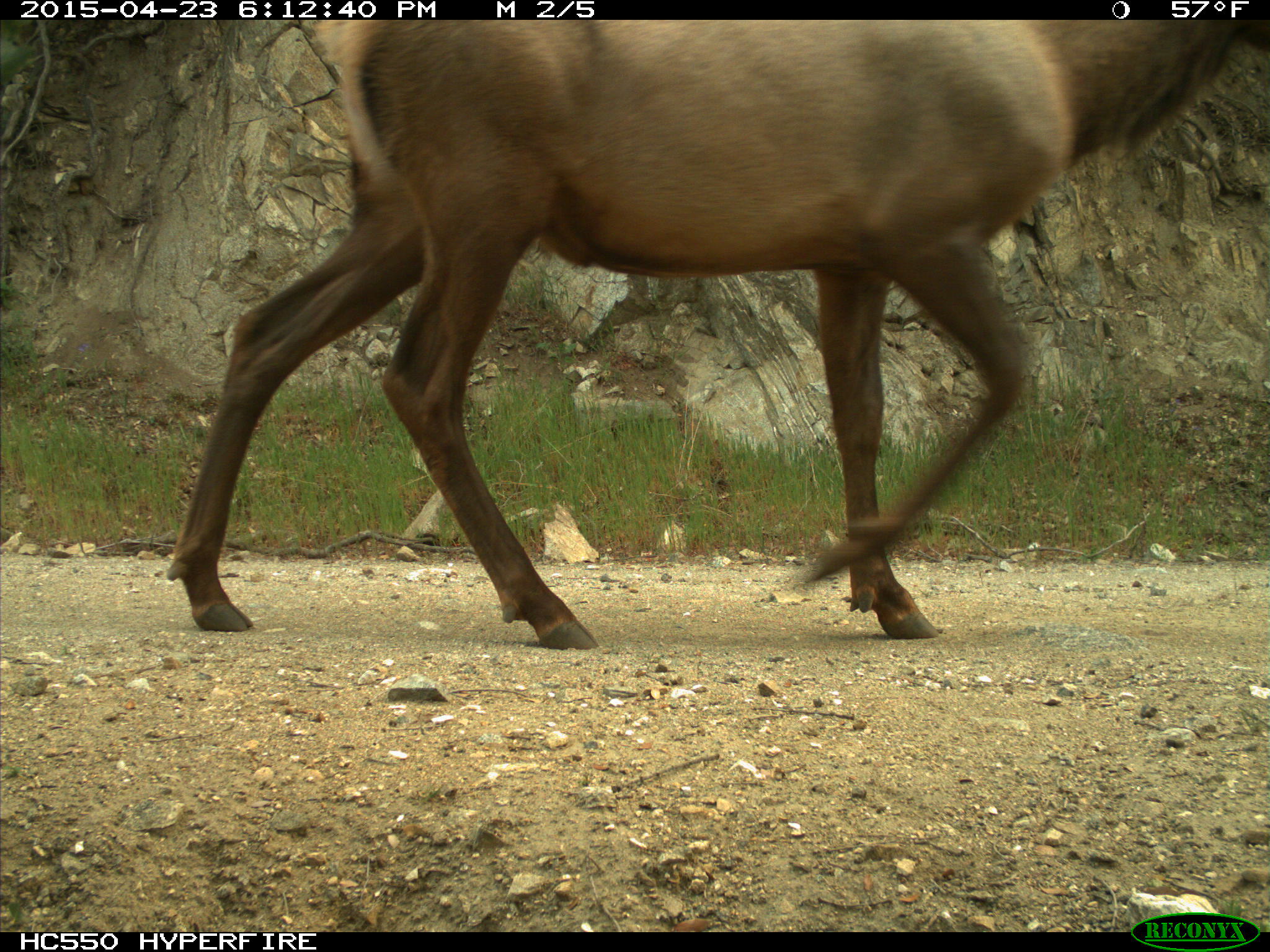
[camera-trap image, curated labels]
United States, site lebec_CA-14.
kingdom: Animalia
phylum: Chordata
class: Mammalia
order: Artiodactyla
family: Cervidae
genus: Cervus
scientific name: Cervus canadensis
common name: elk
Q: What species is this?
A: Cervus canadensis (elk).